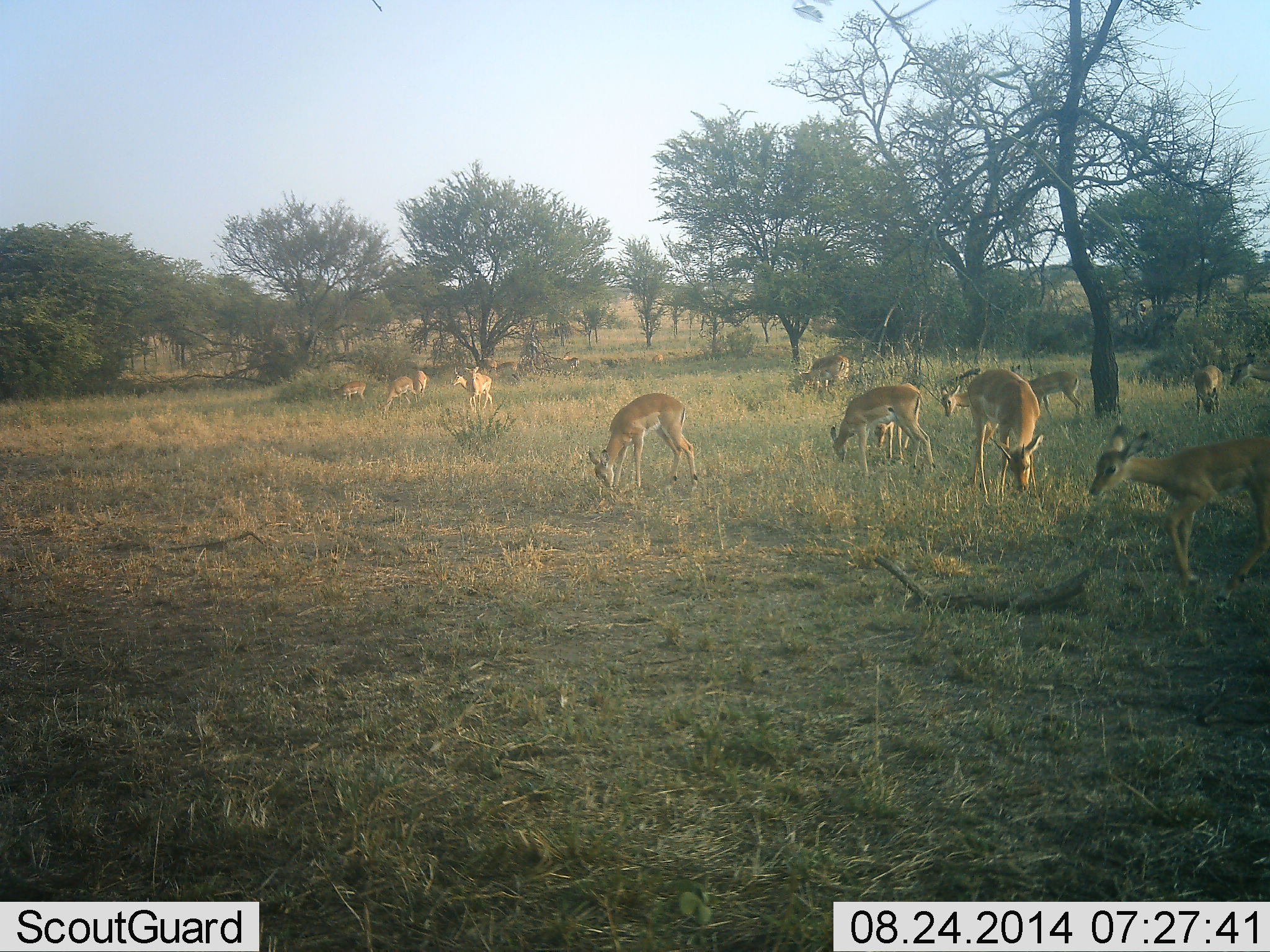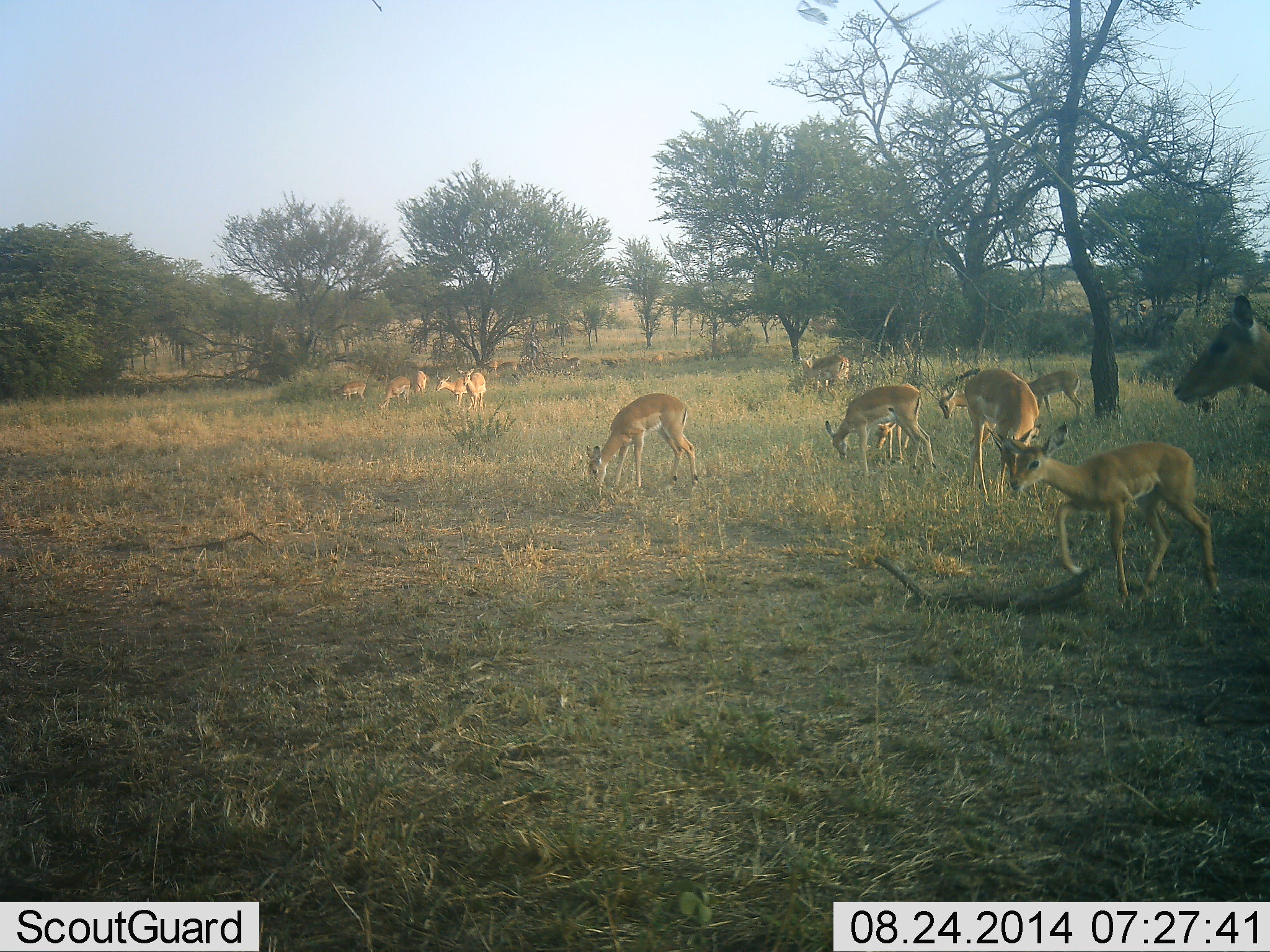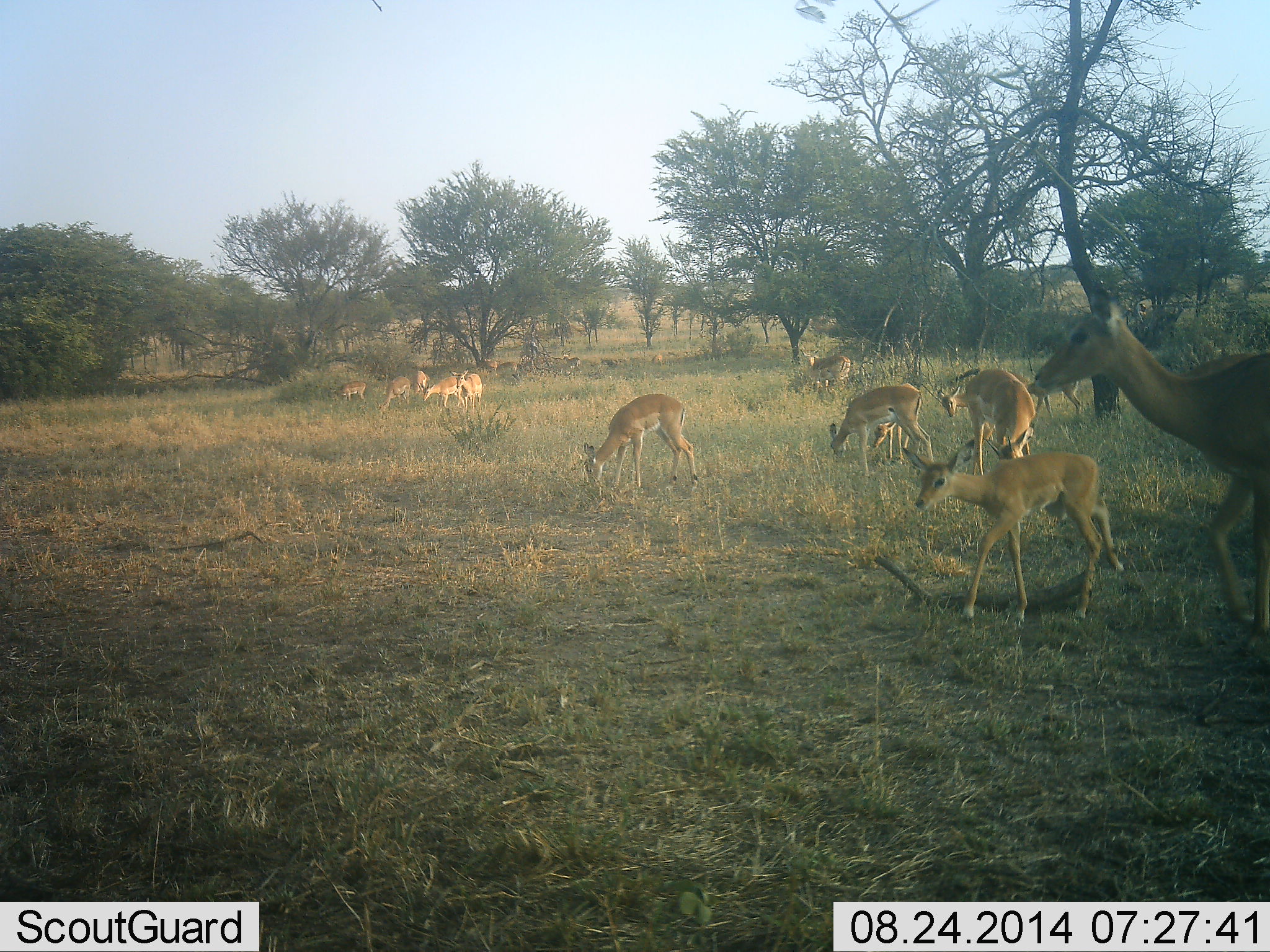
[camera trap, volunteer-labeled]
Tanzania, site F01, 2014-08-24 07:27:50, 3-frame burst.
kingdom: Animalia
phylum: Chordata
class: Mammalia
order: Artiodactyla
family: Bovidae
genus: Aepyceros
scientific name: Aepyceros melampus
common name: impala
Impala (Aepyceros melampus), count 11-50. Behavior (volunteer vote fractions): standing 50%, resting 0%, moving 80%, interacting 0%. Young present (vote fraction): 80%. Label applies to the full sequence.